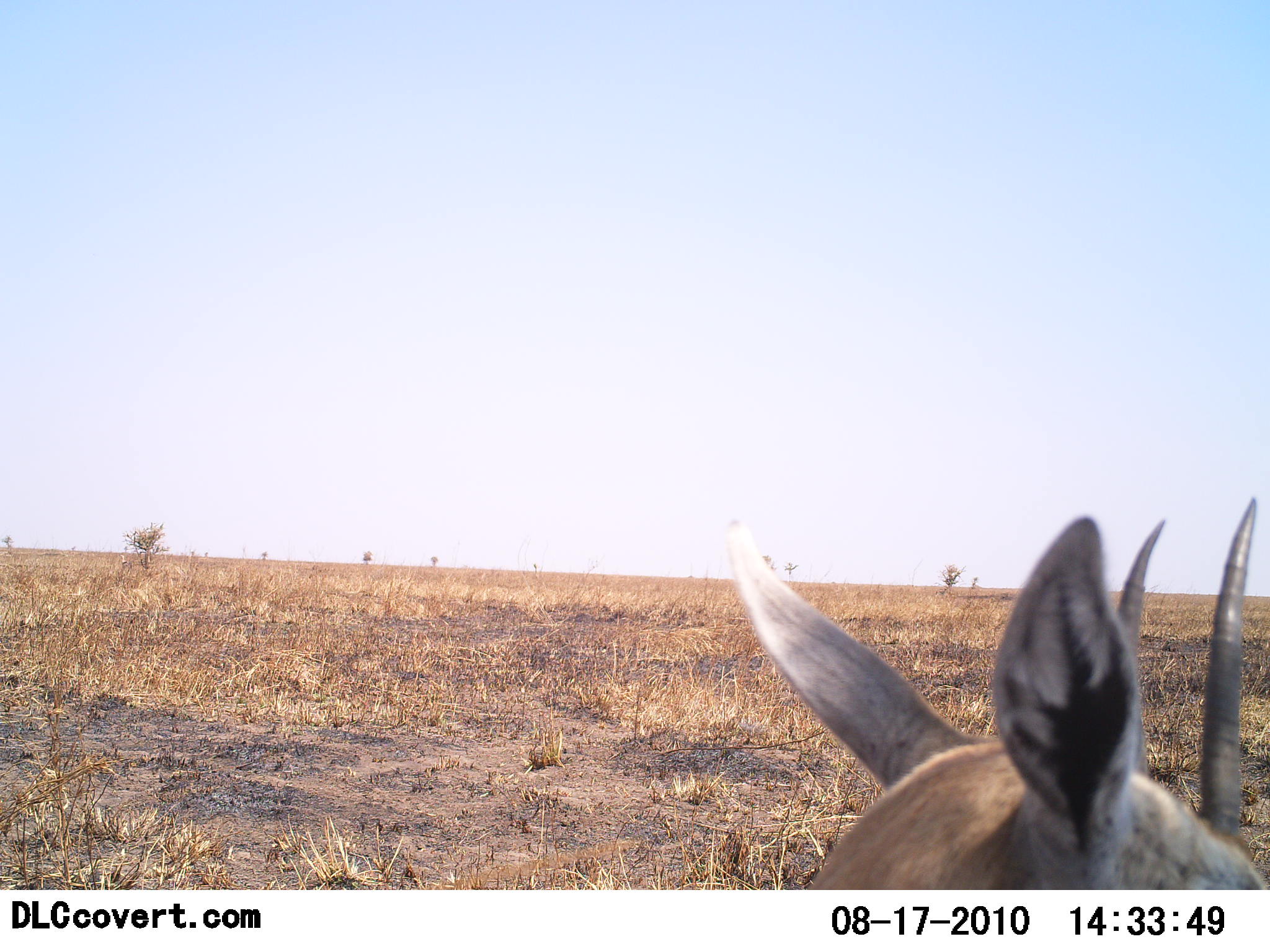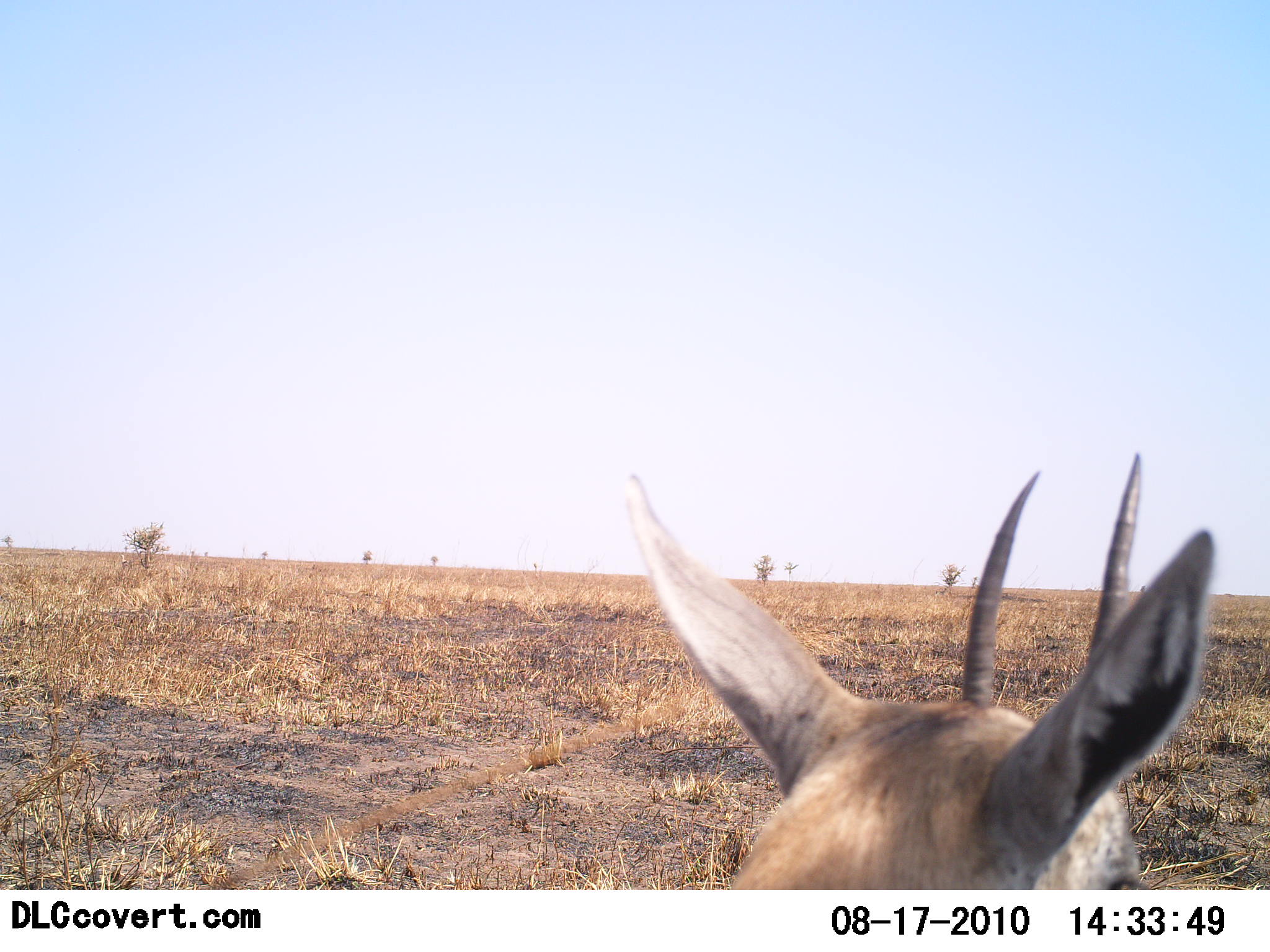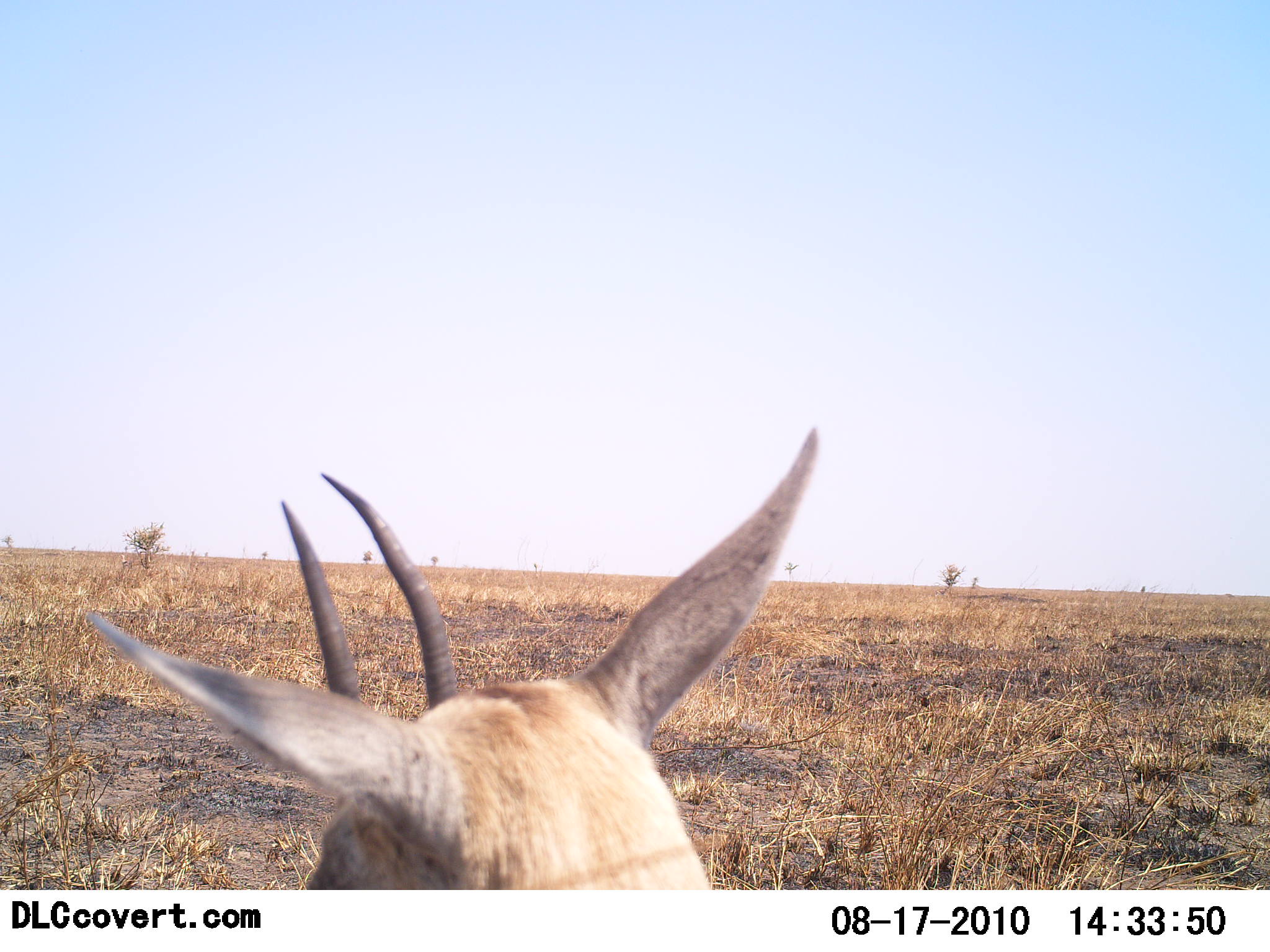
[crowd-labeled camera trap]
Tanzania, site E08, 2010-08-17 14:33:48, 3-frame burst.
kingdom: Animalia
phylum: Chordata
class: Mammalia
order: Artiodactyla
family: Bovidae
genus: Eudorcas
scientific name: Eudorcas thomsonii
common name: thomson's gazelle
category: gazellethomsons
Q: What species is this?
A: Gazellethomsons (thomson's gazelle) (Eudorcas thomsonii).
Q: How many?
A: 1.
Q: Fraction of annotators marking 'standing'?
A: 100%.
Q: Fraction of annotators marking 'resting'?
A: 0%.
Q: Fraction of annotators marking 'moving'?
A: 0%.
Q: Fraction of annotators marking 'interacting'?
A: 0%.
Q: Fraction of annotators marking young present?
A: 0%.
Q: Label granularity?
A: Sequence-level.